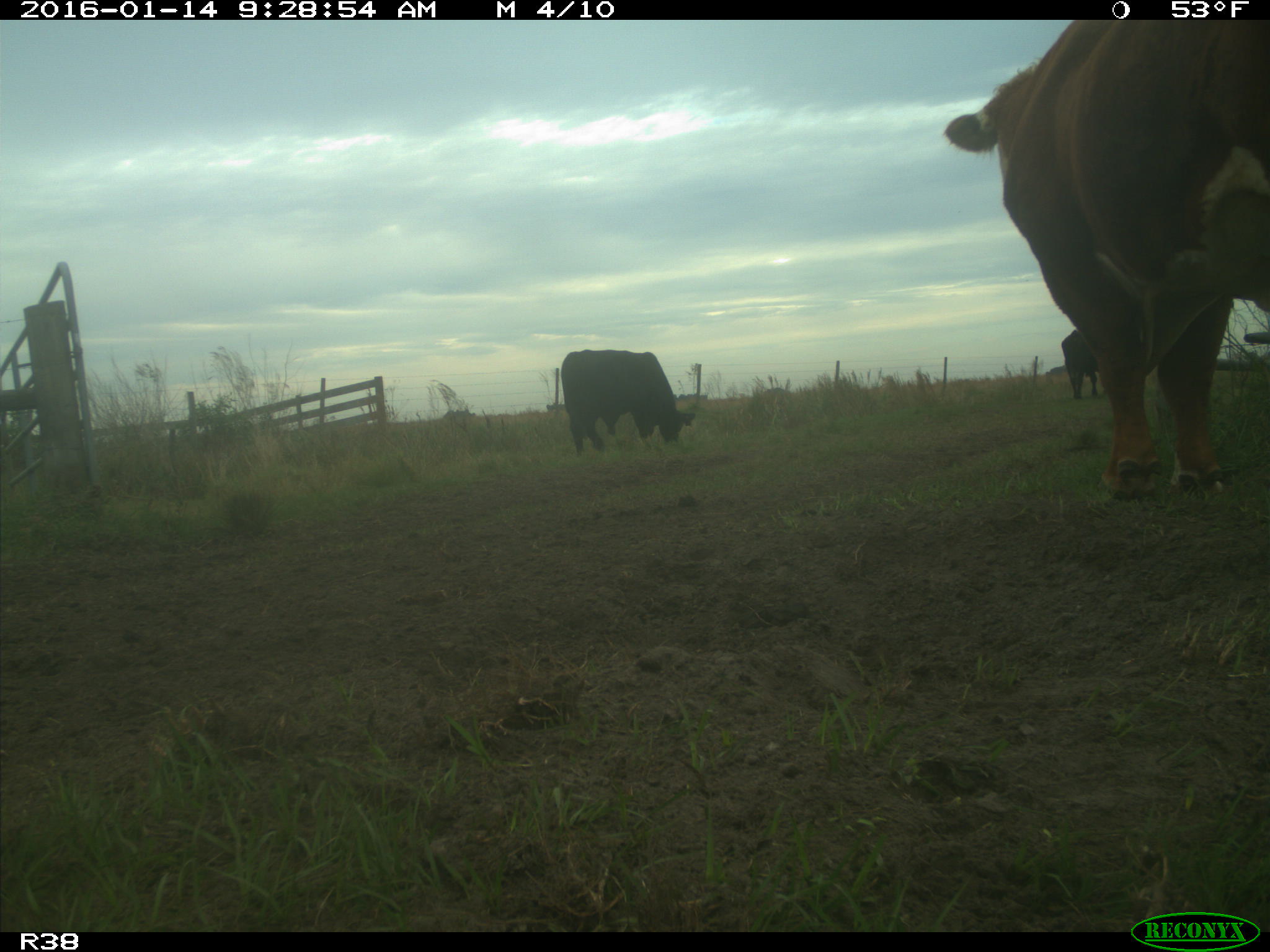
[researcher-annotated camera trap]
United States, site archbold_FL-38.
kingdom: Animalia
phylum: Chordata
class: Mammalia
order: Artiodactyla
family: Bovidae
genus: Bos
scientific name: Bos taurus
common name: domestic cow